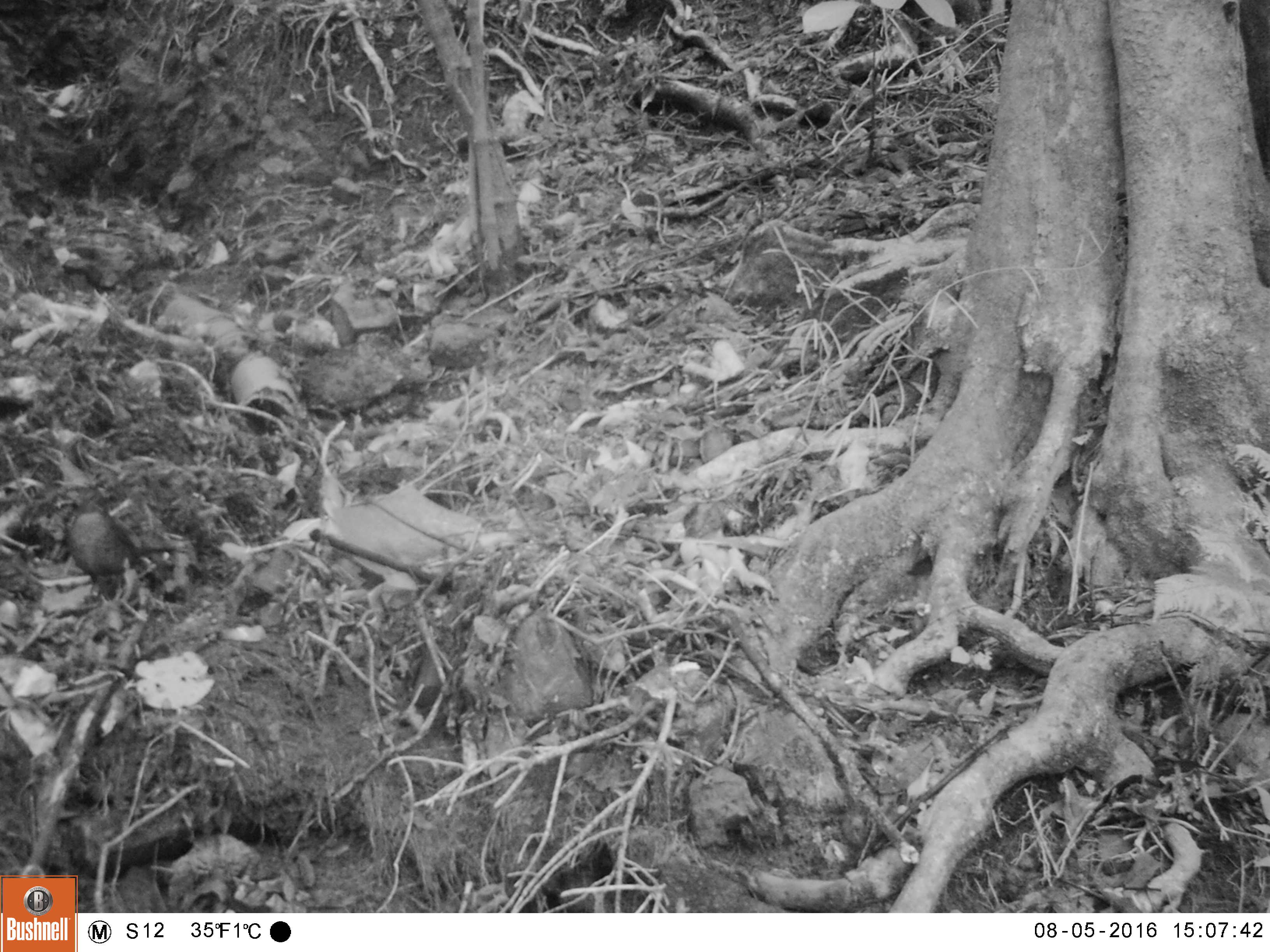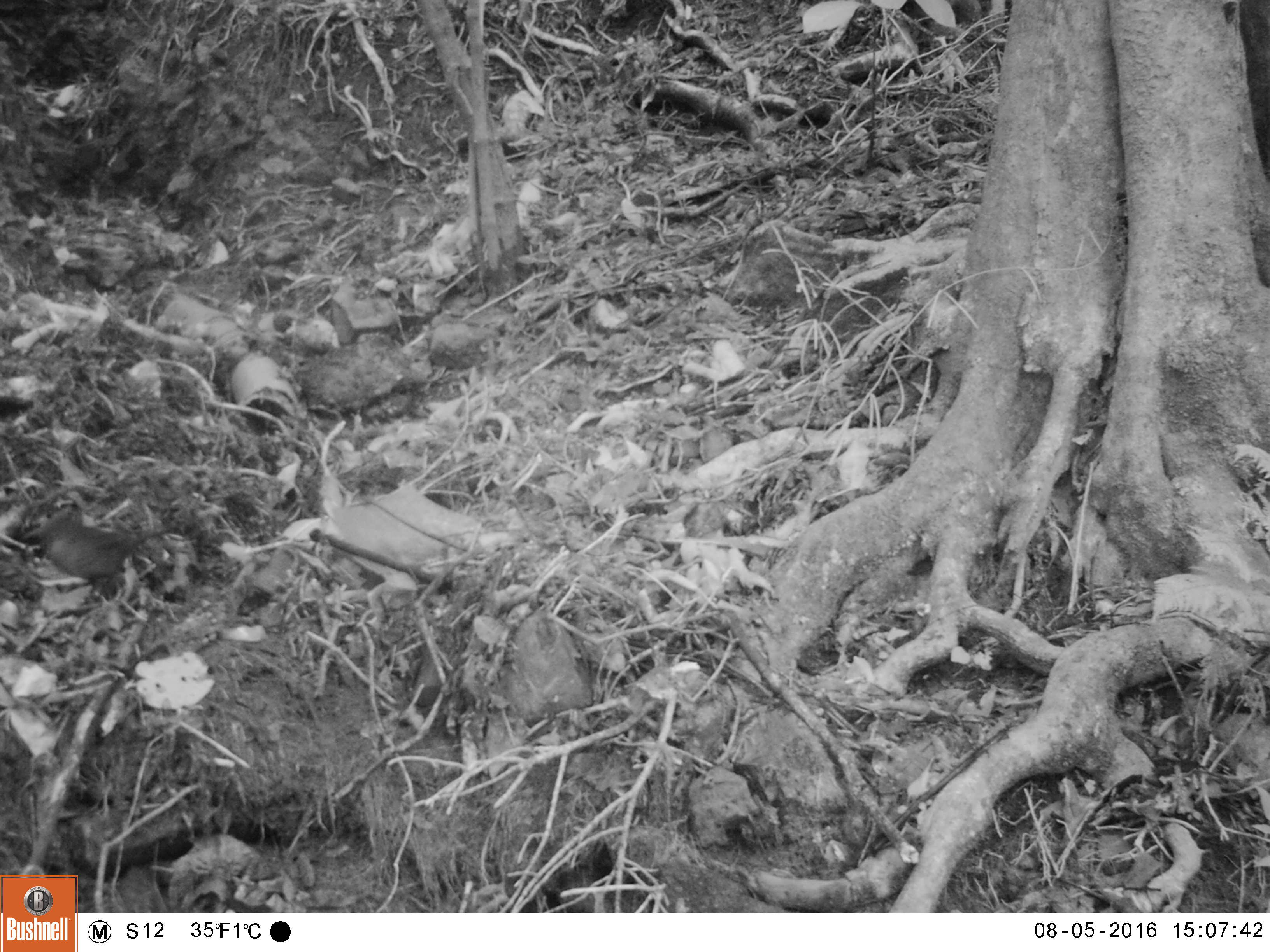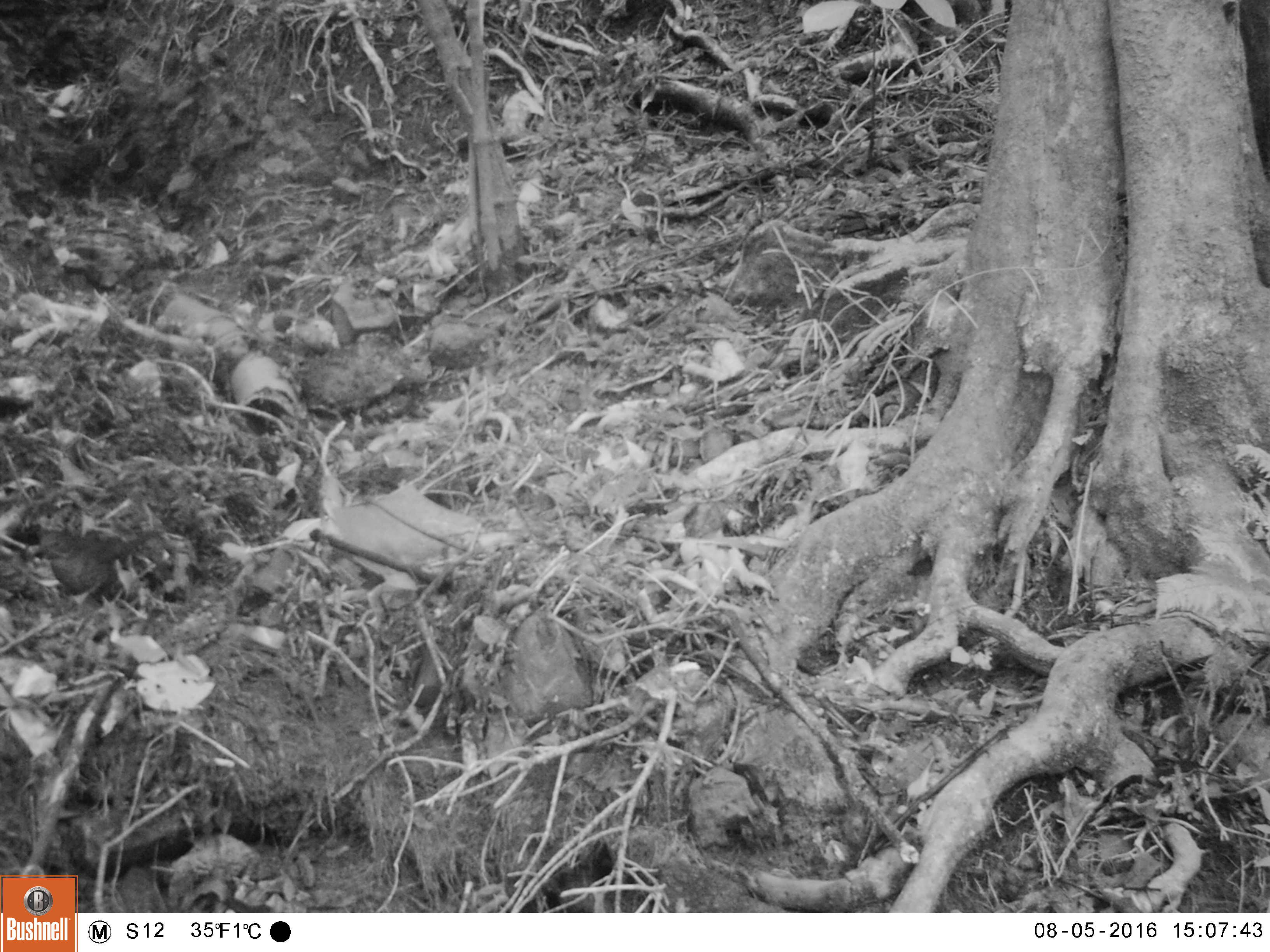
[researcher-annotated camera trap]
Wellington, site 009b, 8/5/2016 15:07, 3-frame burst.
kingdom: Animalia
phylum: Chordata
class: Aves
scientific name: Aves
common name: bird